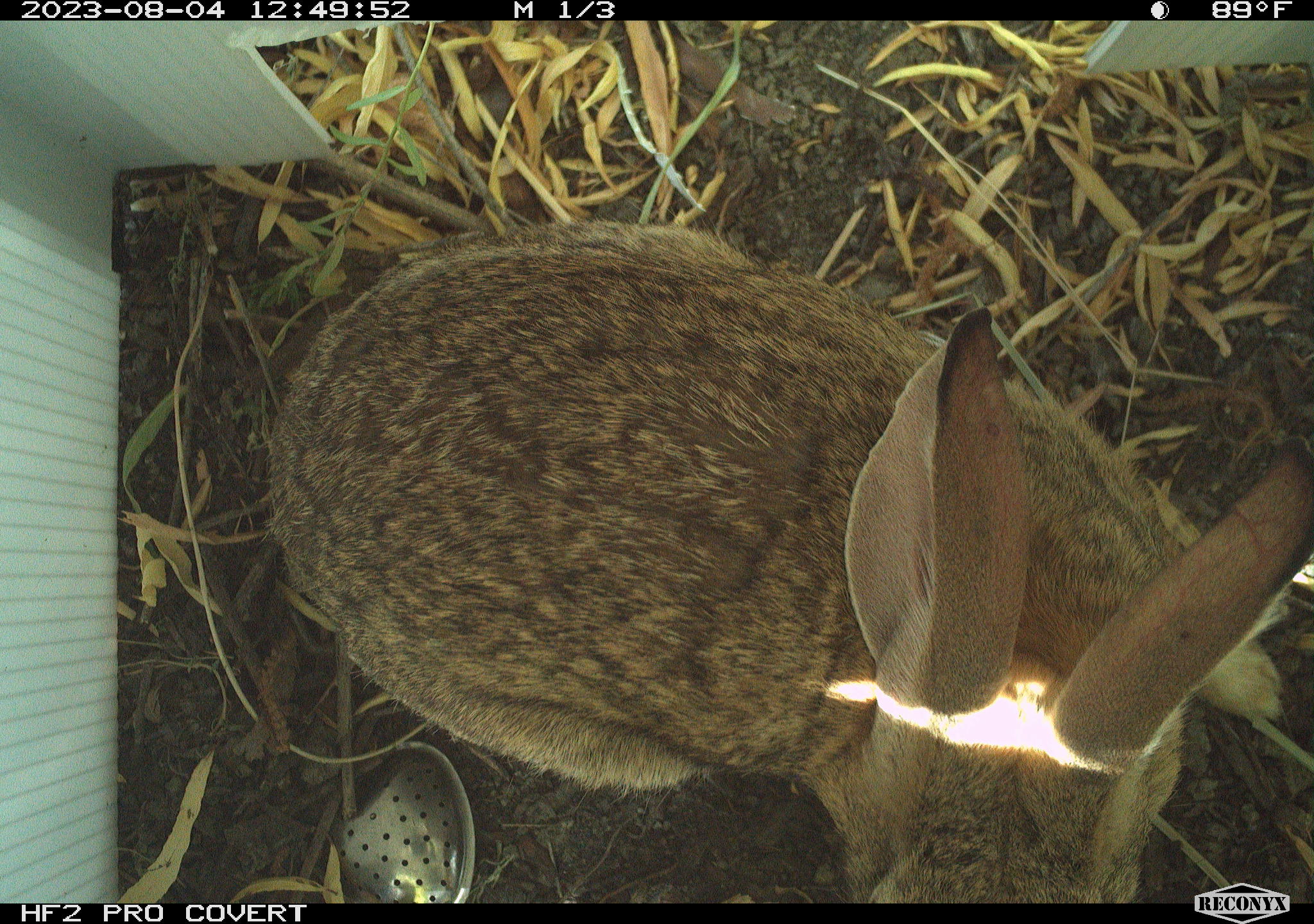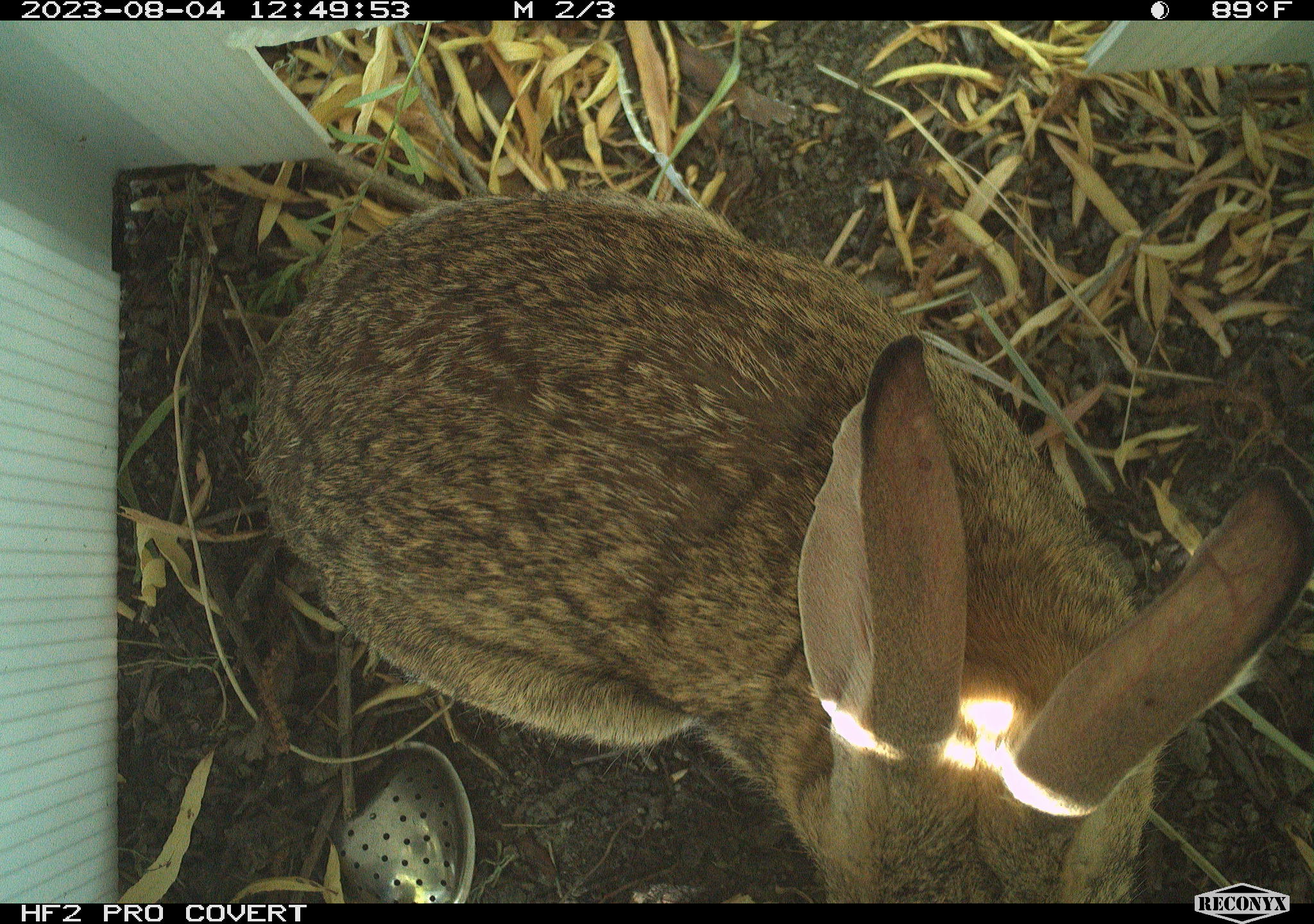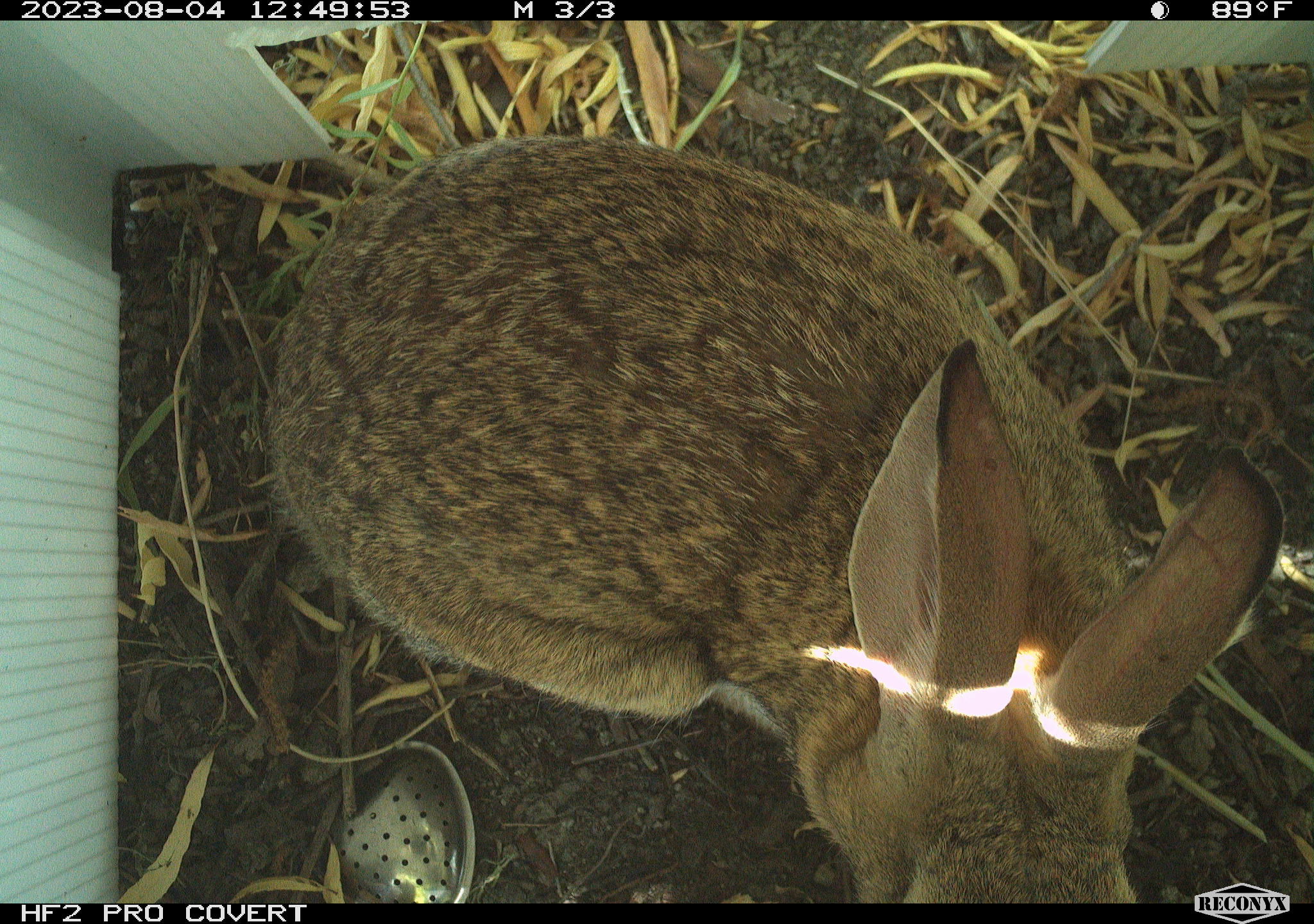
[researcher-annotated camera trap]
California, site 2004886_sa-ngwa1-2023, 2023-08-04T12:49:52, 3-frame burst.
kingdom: Animalia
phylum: Chordata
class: Mammalia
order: Lagomorpha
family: Leporidae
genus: Sylvilagus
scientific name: Sylvilagus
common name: cottontail rabbits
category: sylvilagus species